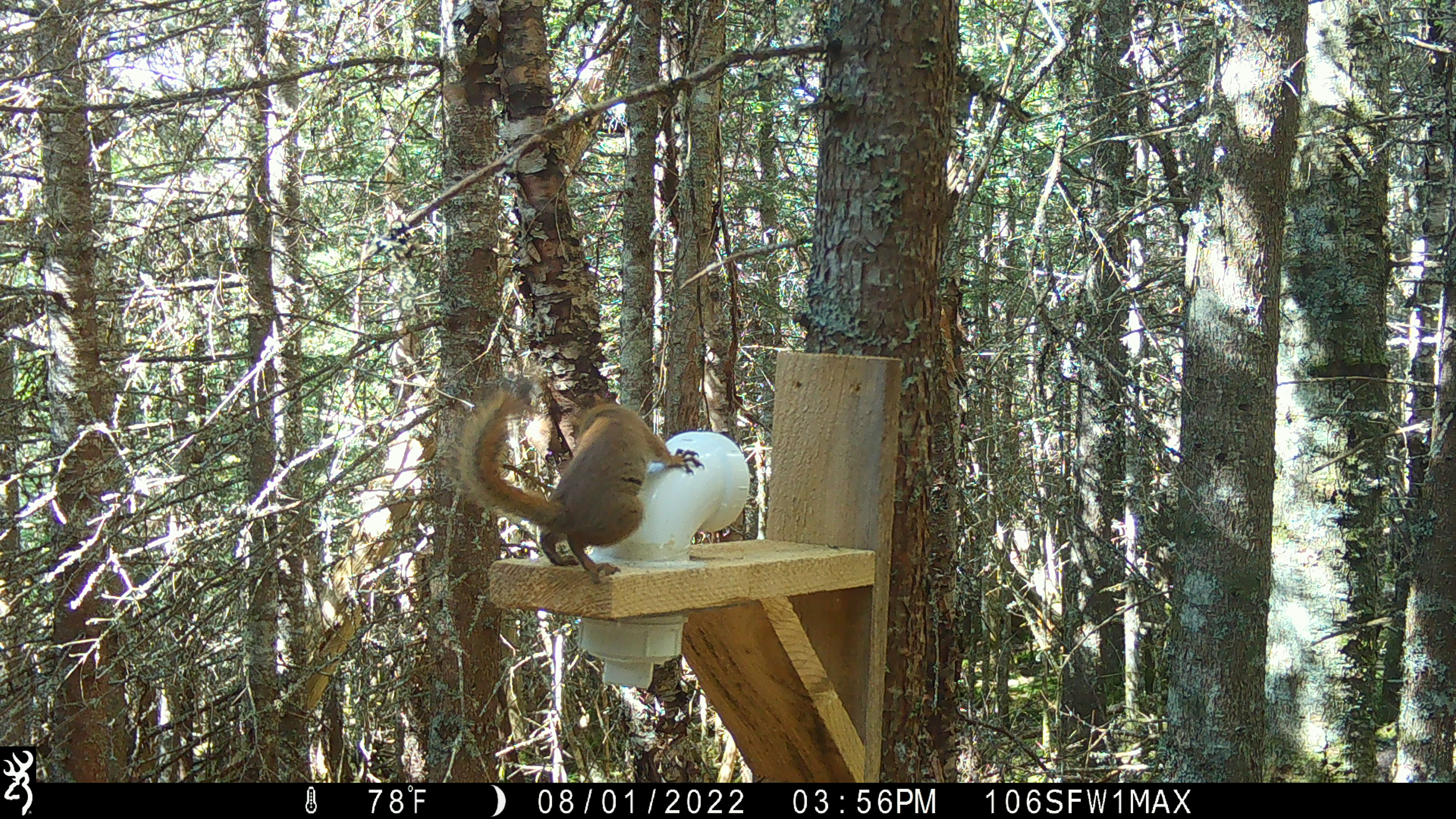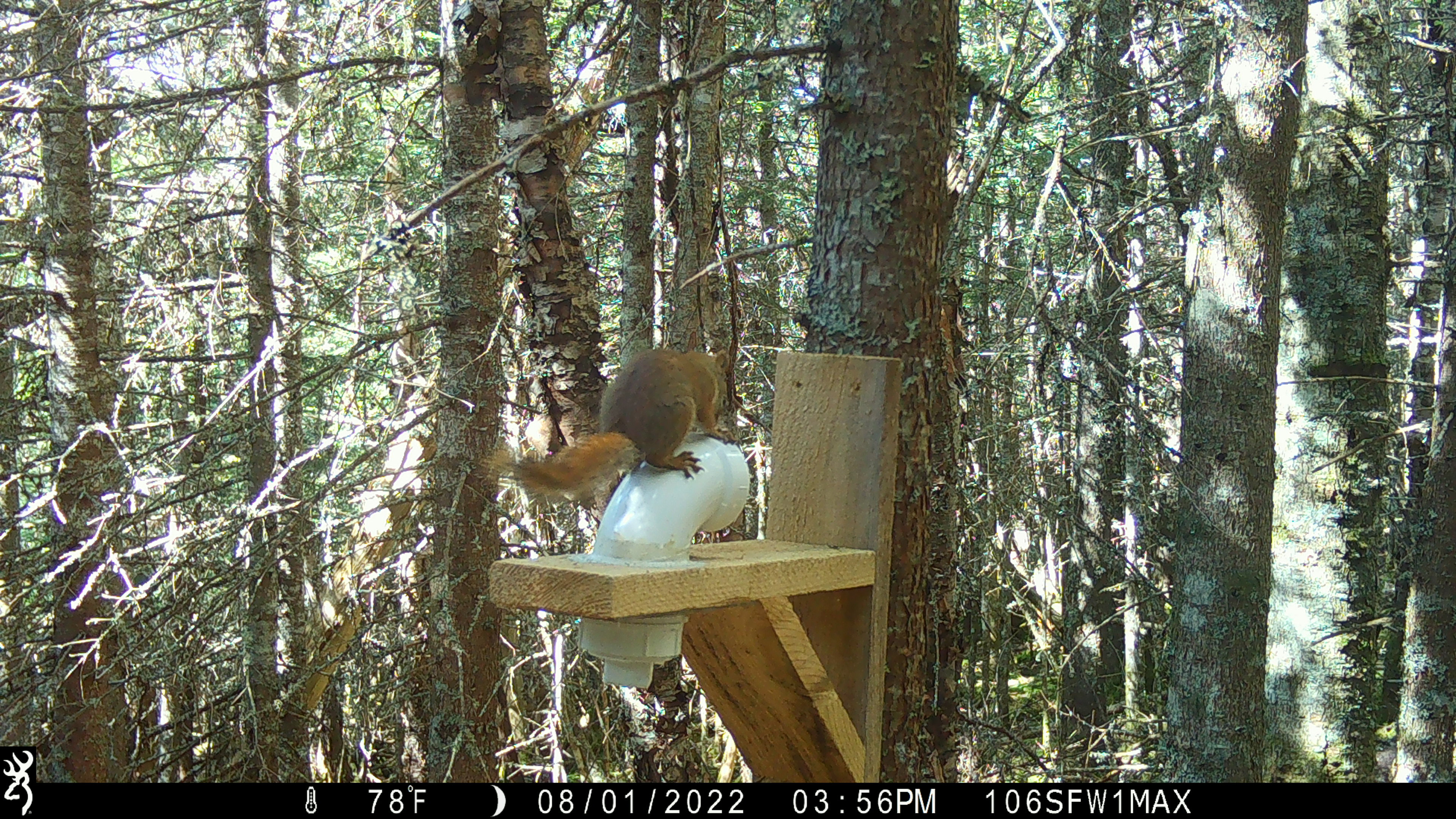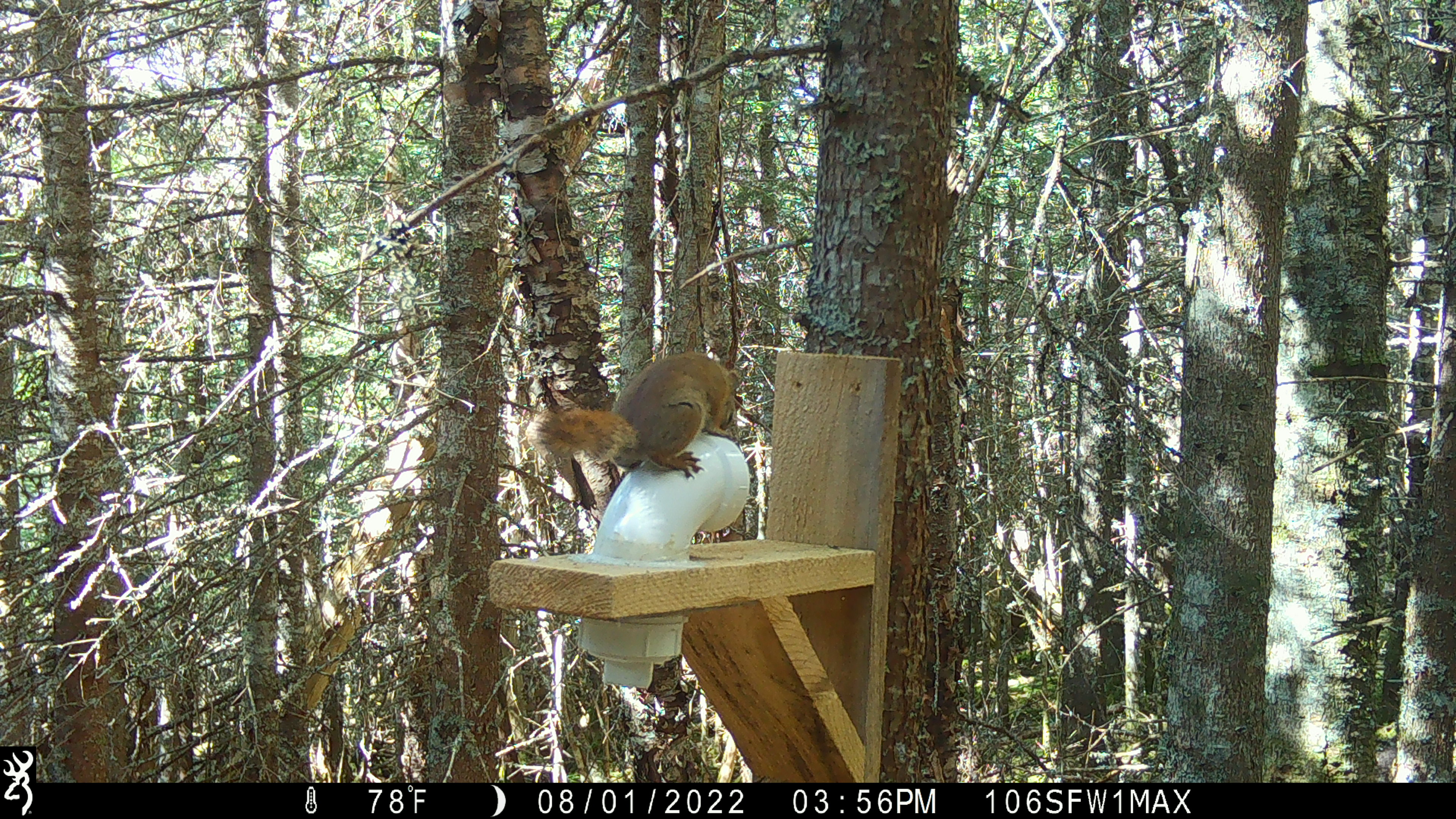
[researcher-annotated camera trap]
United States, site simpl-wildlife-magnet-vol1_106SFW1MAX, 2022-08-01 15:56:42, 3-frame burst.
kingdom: Animalia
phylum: Chordata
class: Mammalia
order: Rodentia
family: Sciuridae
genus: Tamiasciurus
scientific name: Tamiasciurus hudsonicus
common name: red squirrel